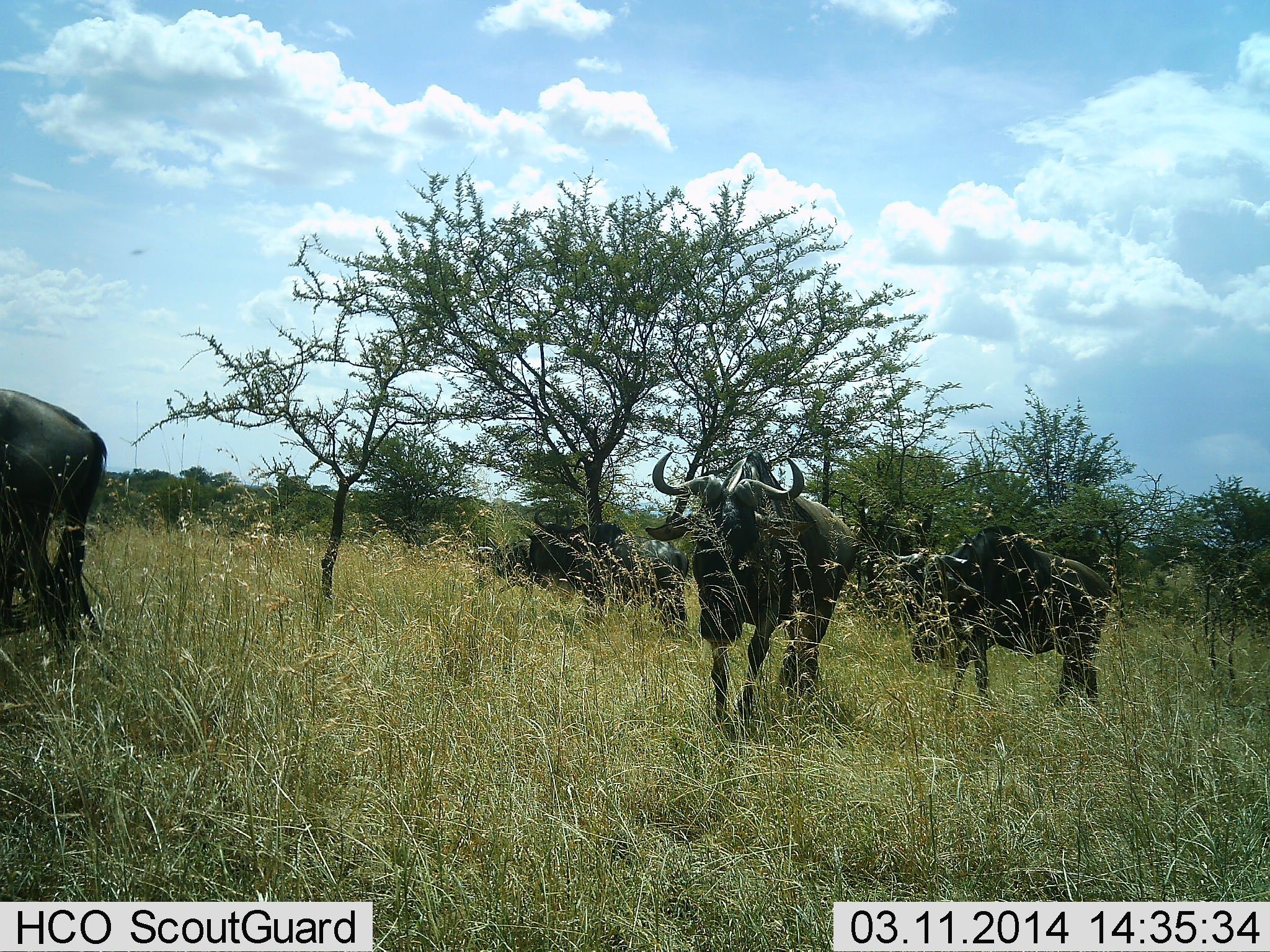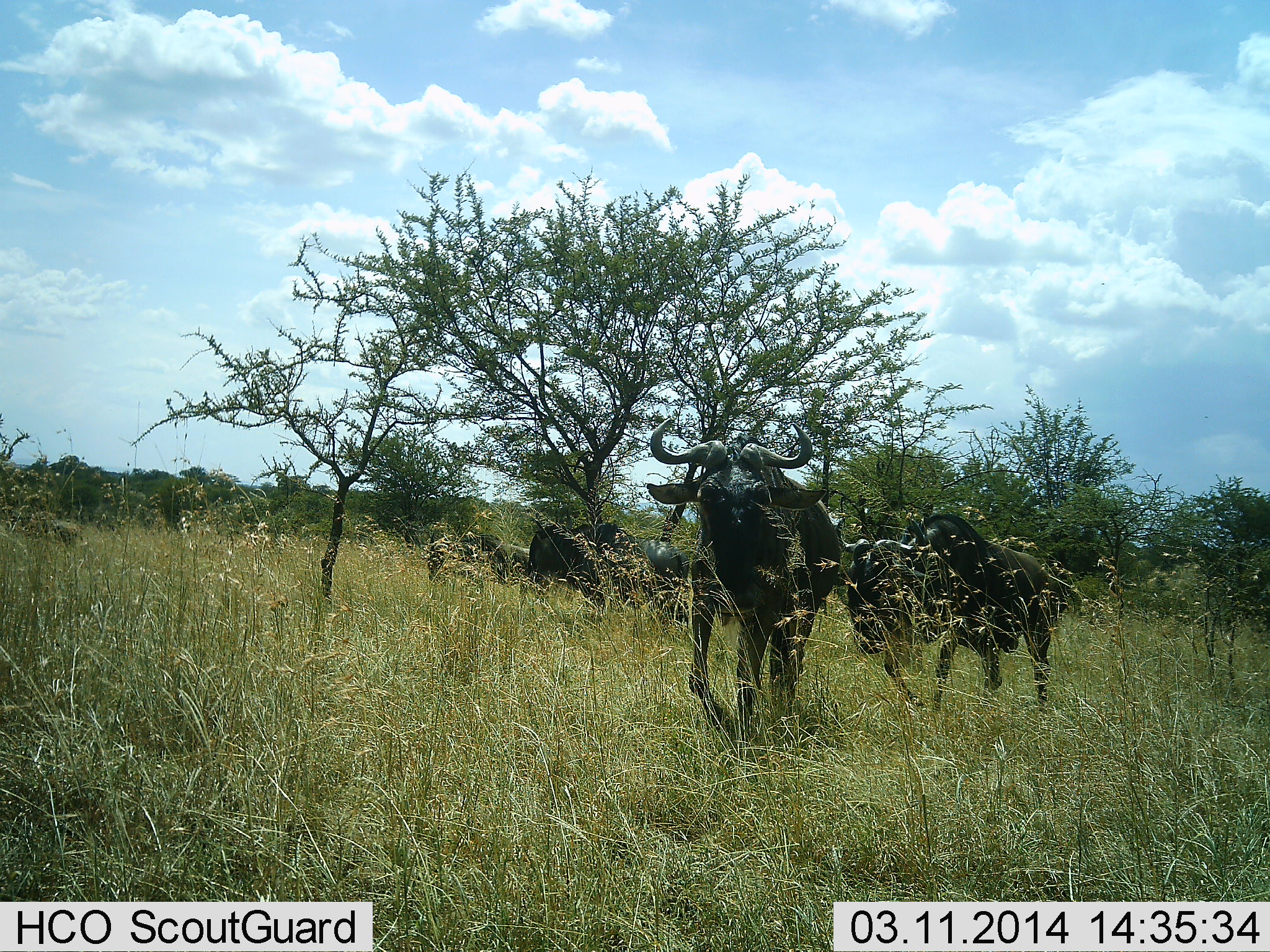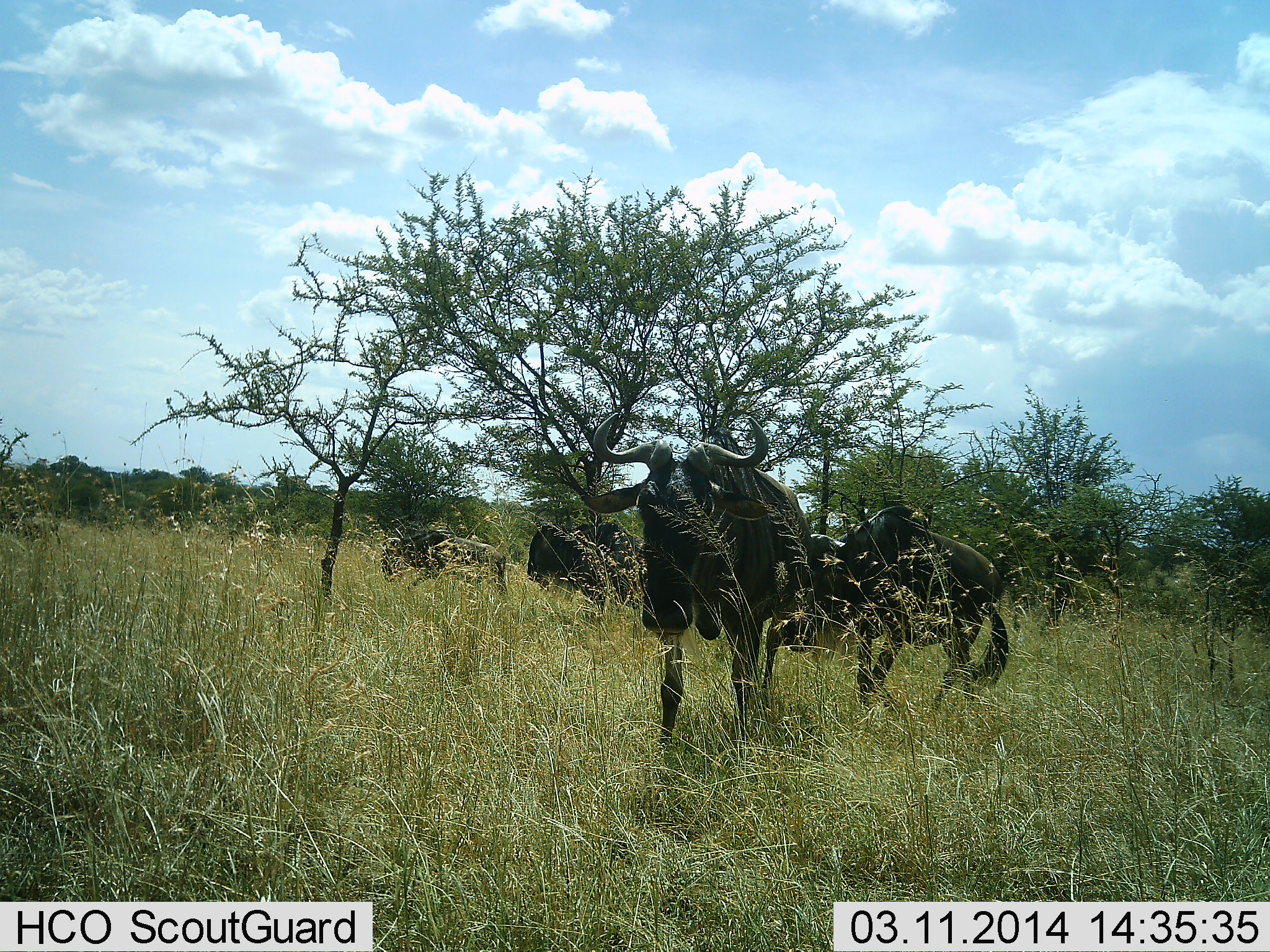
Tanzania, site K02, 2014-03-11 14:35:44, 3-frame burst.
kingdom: Animalia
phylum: Chordata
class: Mammalia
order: Artiodactyla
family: Bovidae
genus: Connochaetes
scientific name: Connochaetes taurinus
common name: blue wildebeest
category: wildebeest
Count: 5.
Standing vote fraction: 25%.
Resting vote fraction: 0%.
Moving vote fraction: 100%.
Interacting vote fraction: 0%.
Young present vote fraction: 0%.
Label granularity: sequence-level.